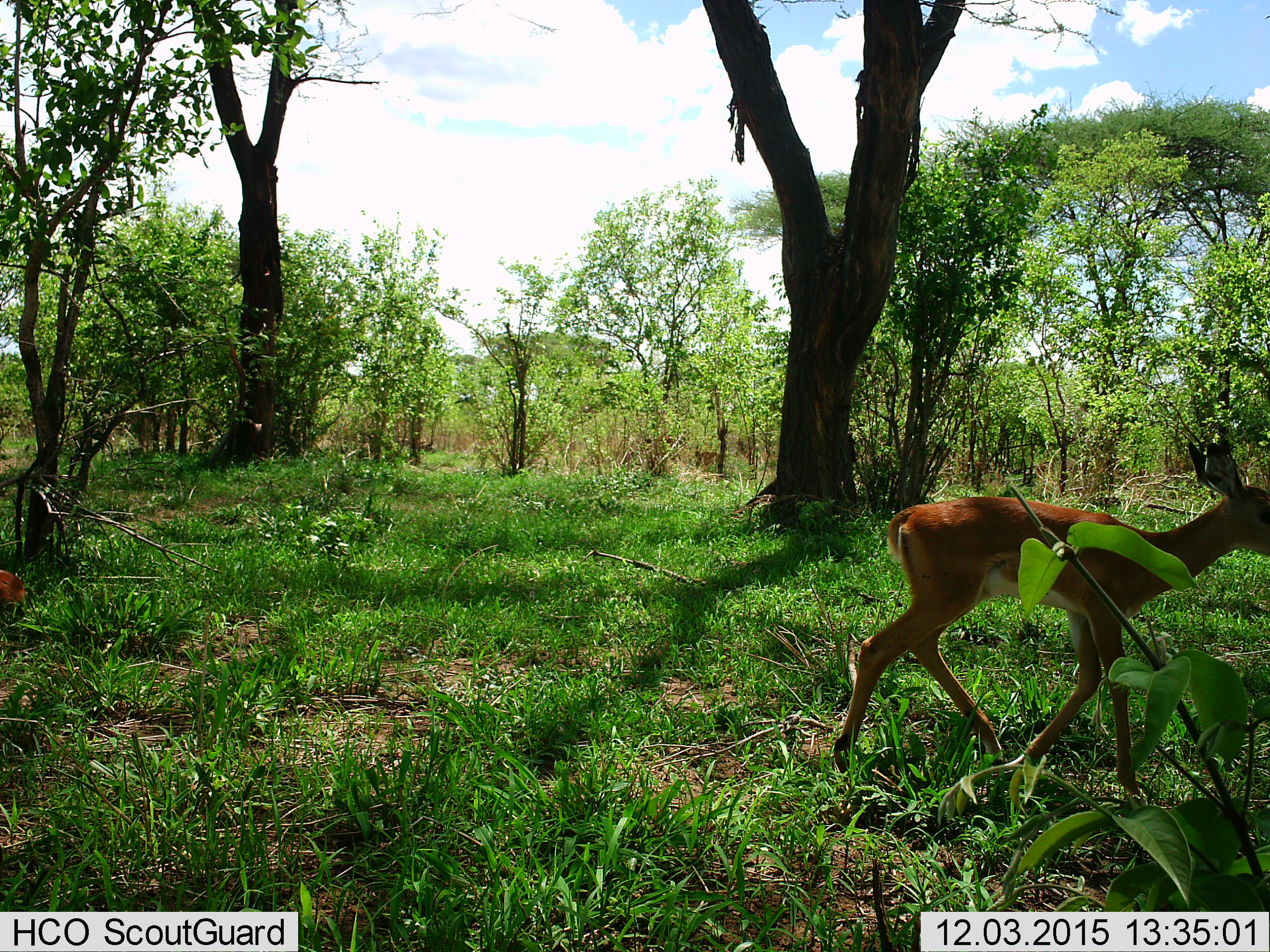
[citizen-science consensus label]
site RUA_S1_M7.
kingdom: Animalia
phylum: Chordata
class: Mammalia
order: Artiodactyla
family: Bovidae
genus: Aepyceros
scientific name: Aepyceros melampus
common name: impala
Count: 1.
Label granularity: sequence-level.